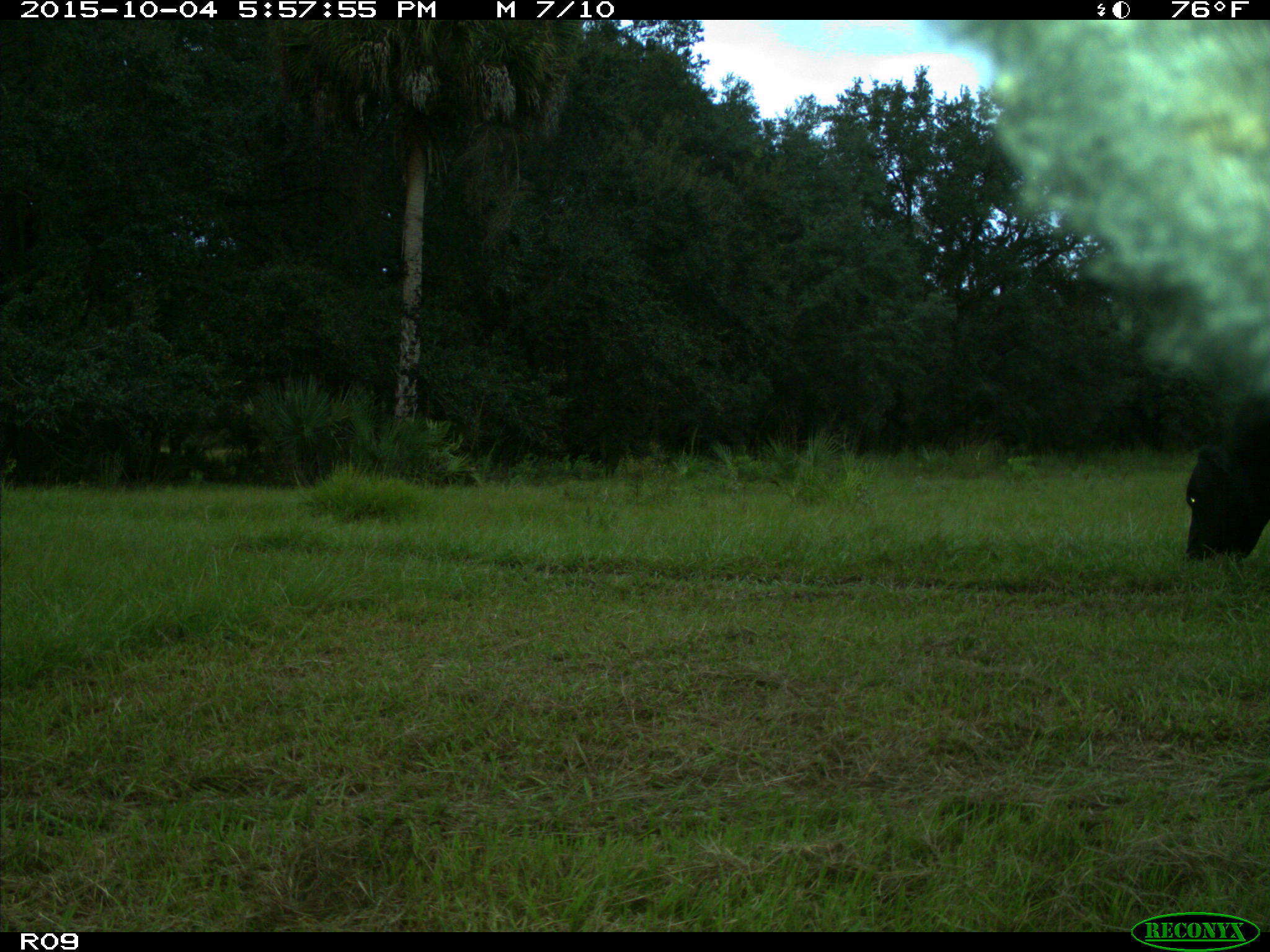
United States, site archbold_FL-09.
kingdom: Animalia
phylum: Chordata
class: Mammalia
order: Artiodactyla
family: Bovidae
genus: Bos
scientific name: Bos taurus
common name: domestic cow